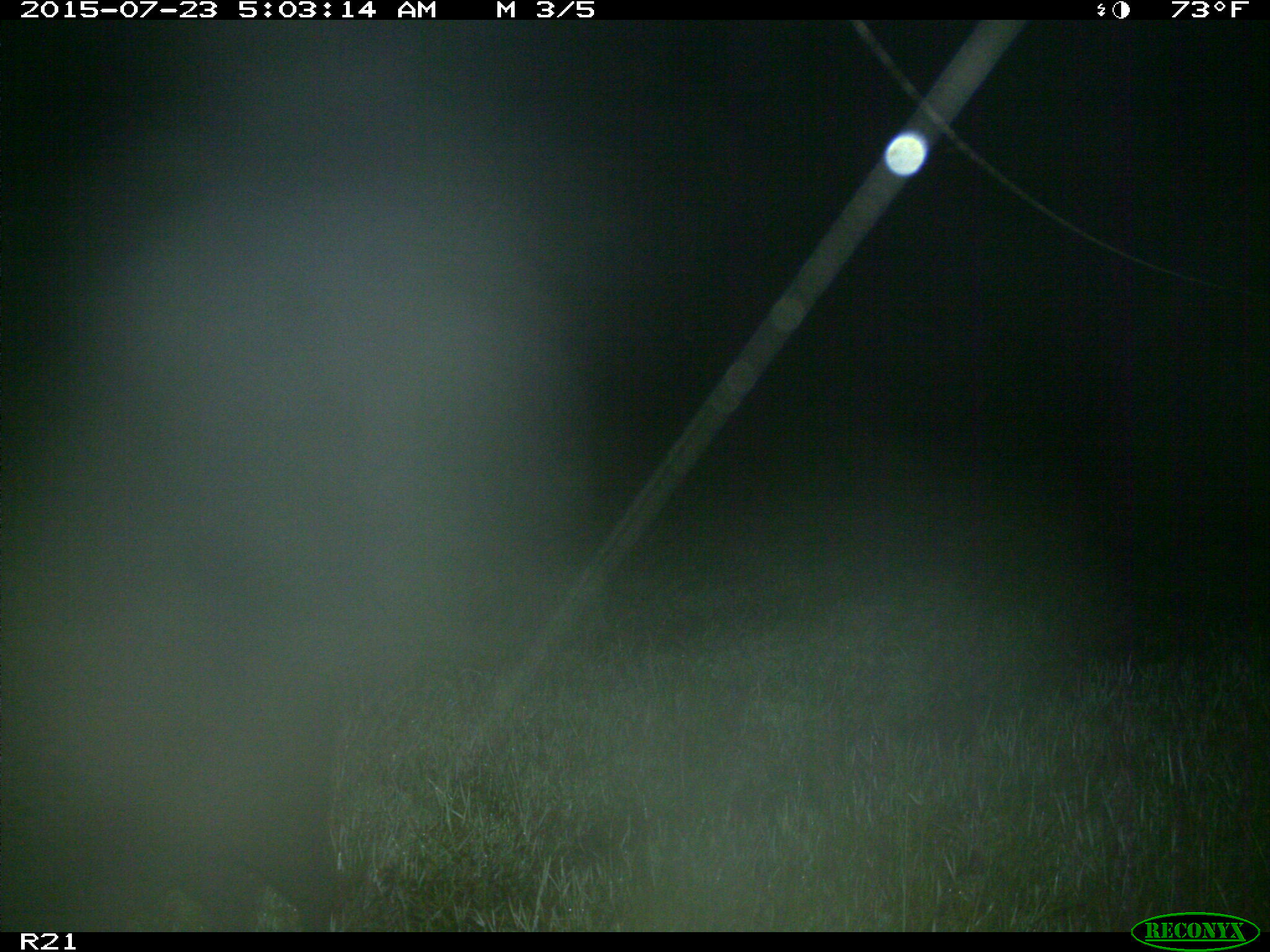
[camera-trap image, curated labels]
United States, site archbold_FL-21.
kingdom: Animalia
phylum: Chordata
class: Mammalia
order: Artiodactyla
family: Suidae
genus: Sus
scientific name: Sus scrofa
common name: wild boar